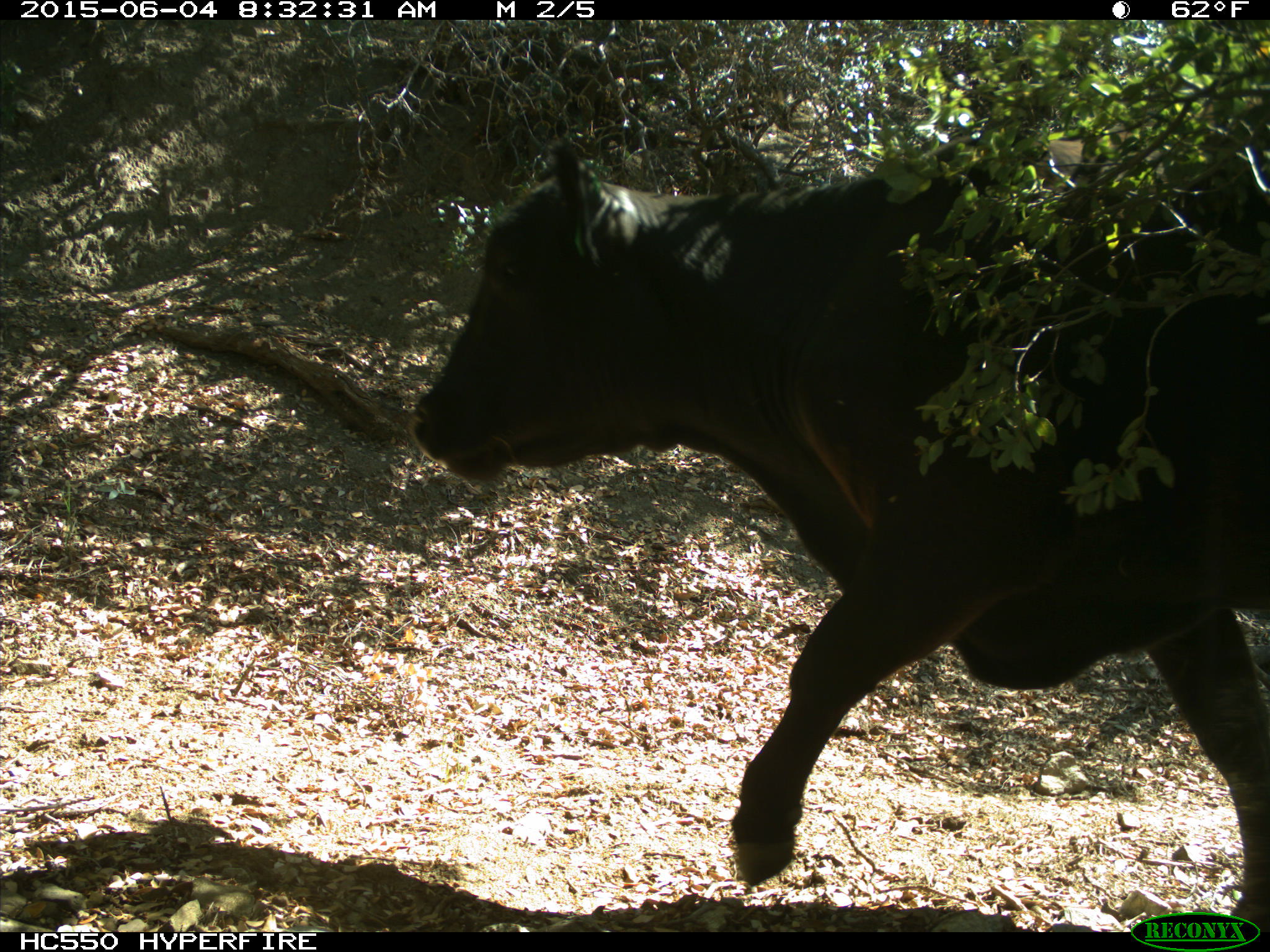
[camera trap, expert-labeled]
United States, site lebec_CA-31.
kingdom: Animalia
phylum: Chordata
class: Mammalia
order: Artiodactyla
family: Bovidae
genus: Bos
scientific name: Bos taurus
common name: domestic cow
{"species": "Bos taurus (domestic cow)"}